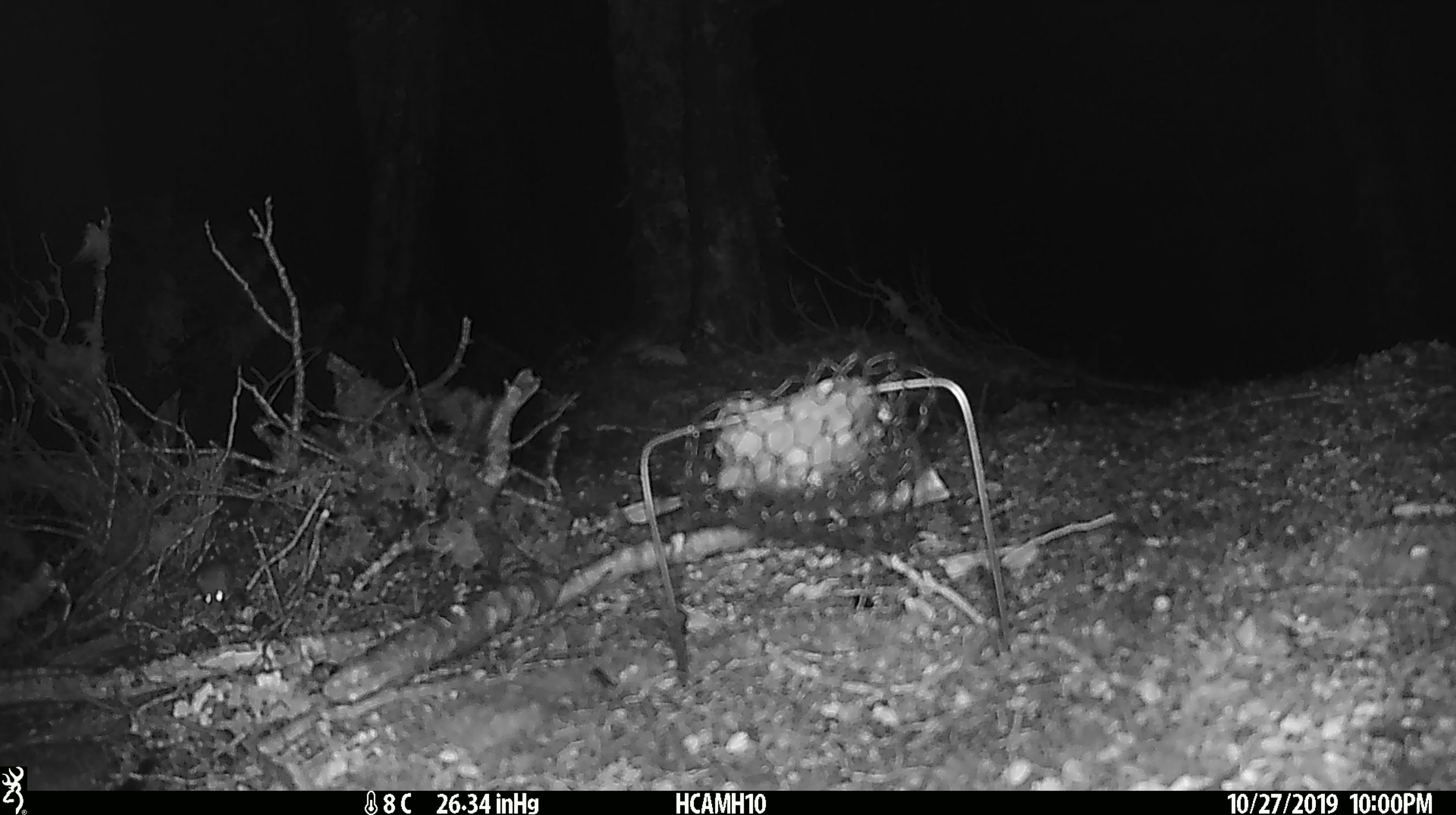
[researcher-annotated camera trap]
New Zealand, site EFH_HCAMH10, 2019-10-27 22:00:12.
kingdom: Animalia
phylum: Chordata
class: Mammalia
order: Rodentia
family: Muridae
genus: Mus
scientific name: Mus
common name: mouse